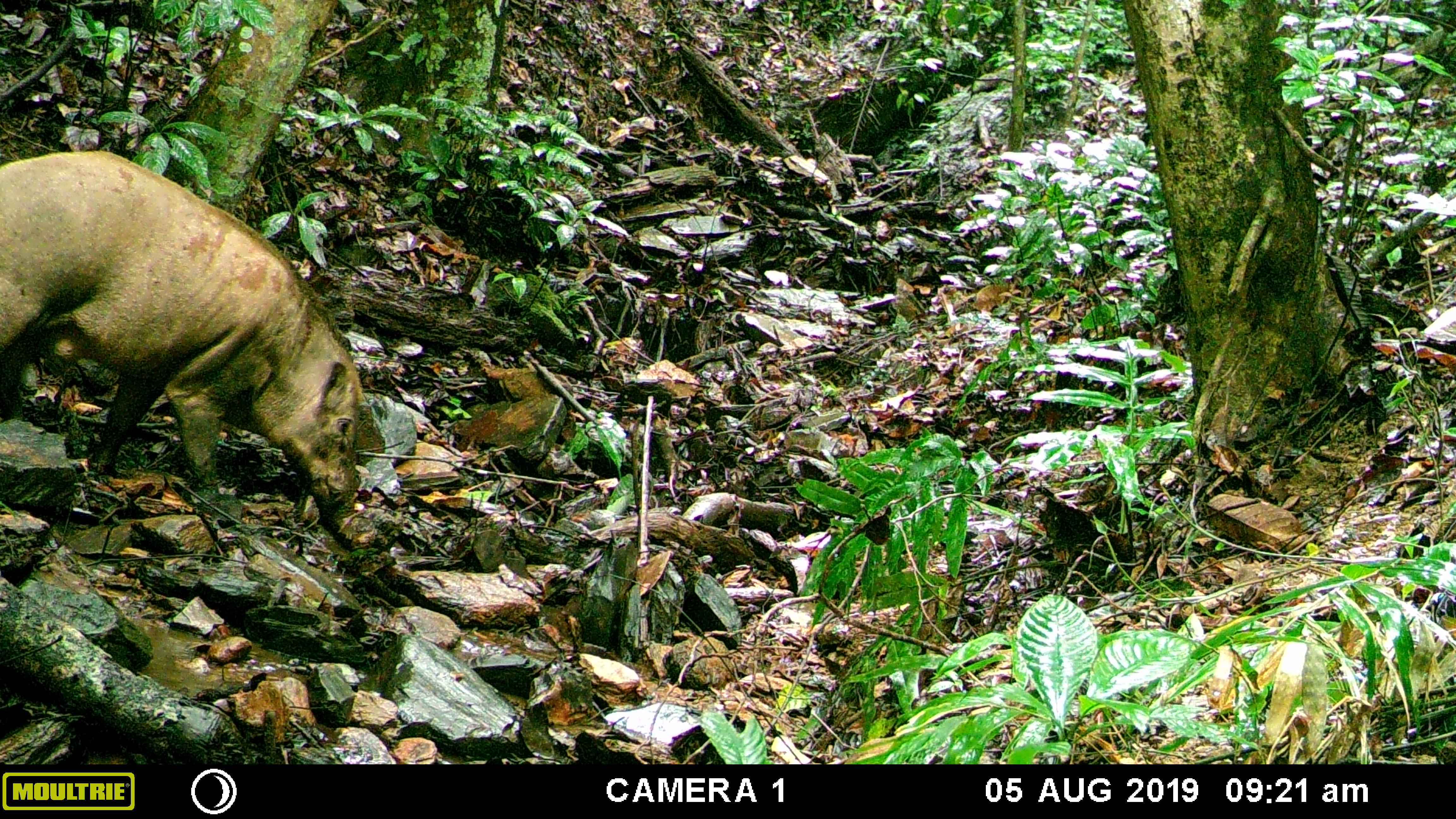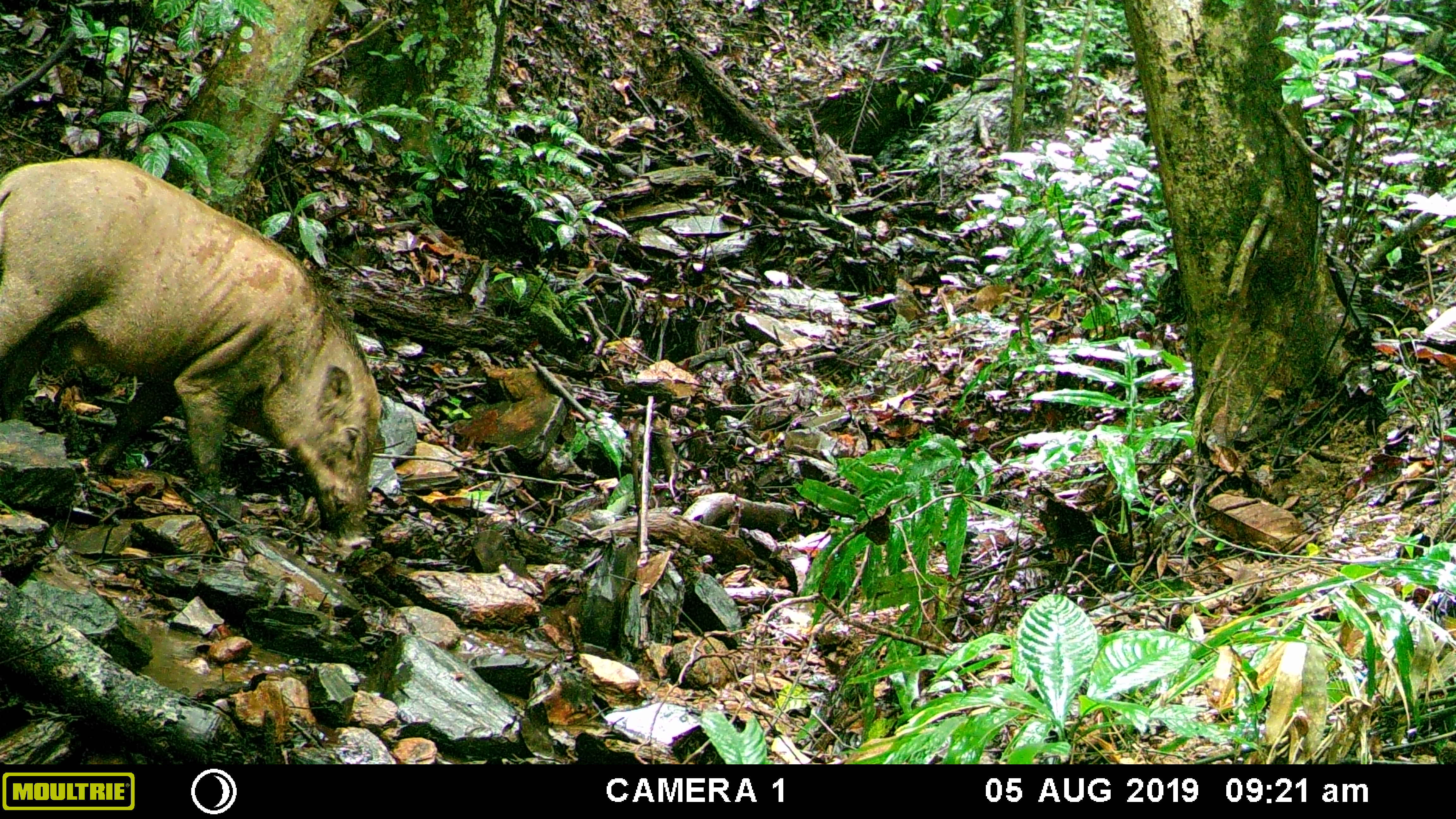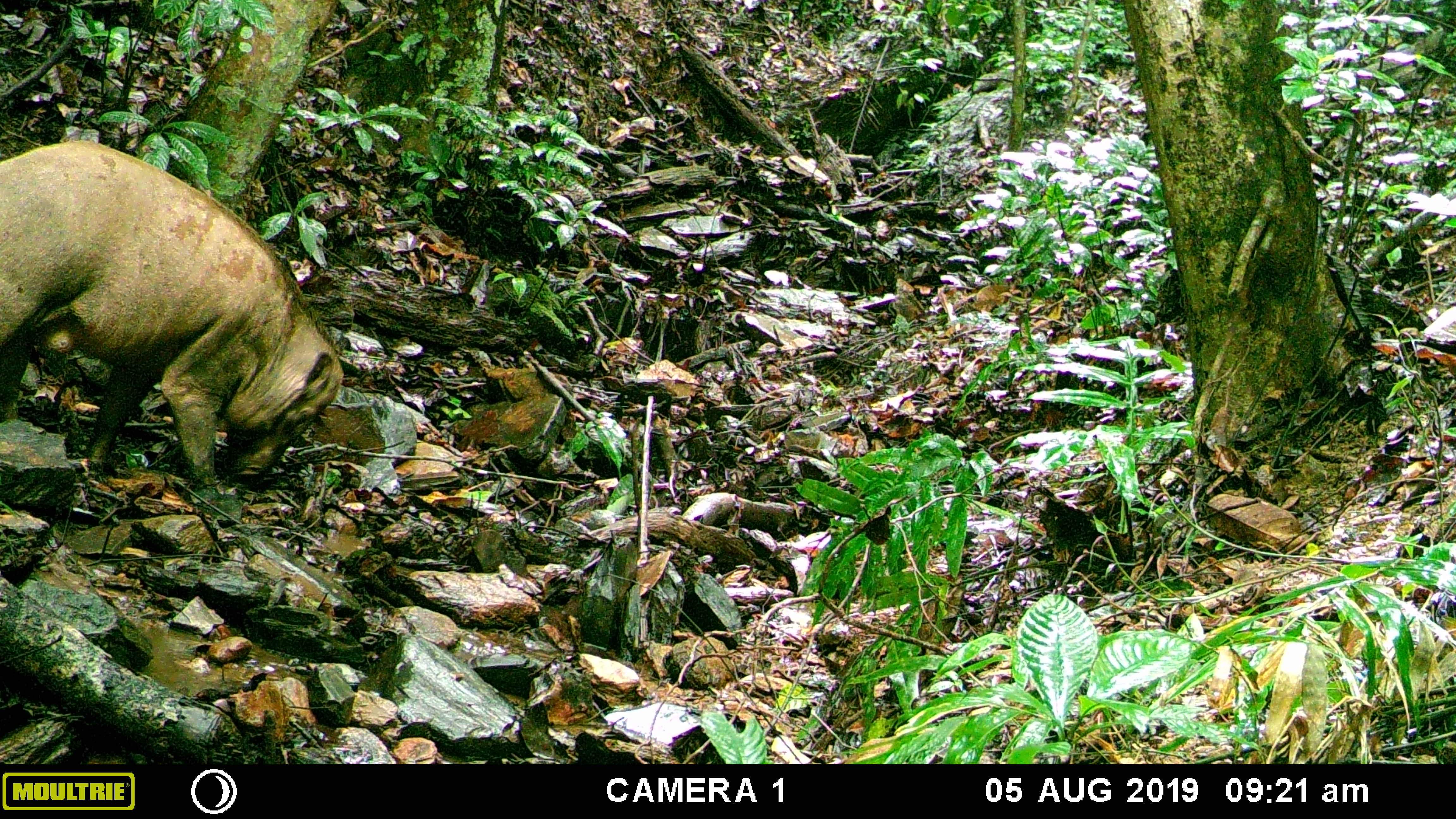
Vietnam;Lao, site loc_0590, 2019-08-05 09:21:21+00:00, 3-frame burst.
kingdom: Animalia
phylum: Chordata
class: Mammalia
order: Artiodactyla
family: Suidae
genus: Sus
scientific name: Sus scrofa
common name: eurasian wild pig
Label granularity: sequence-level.